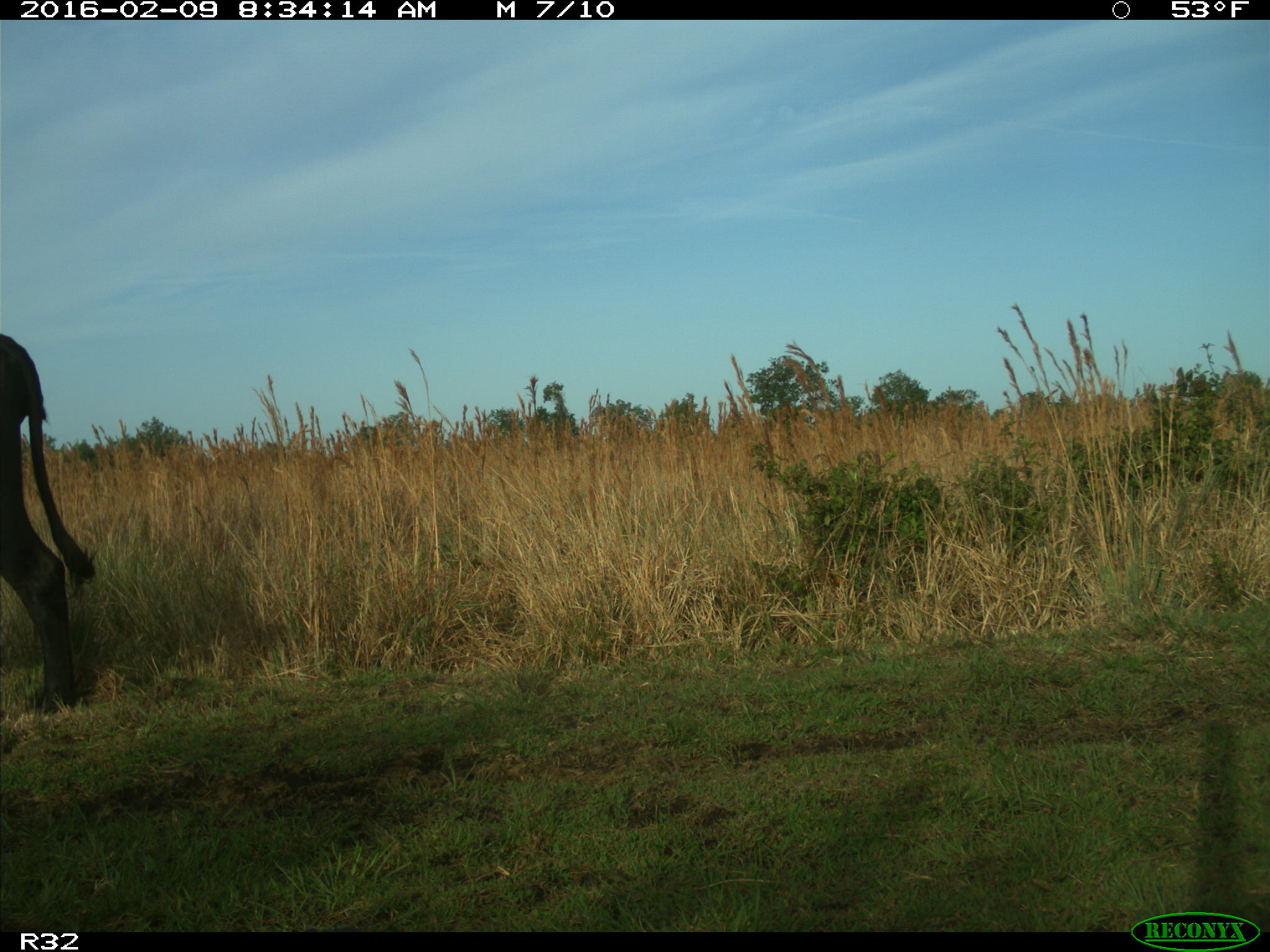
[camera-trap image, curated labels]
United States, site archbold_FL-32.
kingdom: Animalia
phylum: Chordata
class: Mammalia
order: Artiodactyla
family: Bovidae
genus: Bos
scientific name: Bos taurus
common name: domestic cow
Bos taurus (domestic cow).